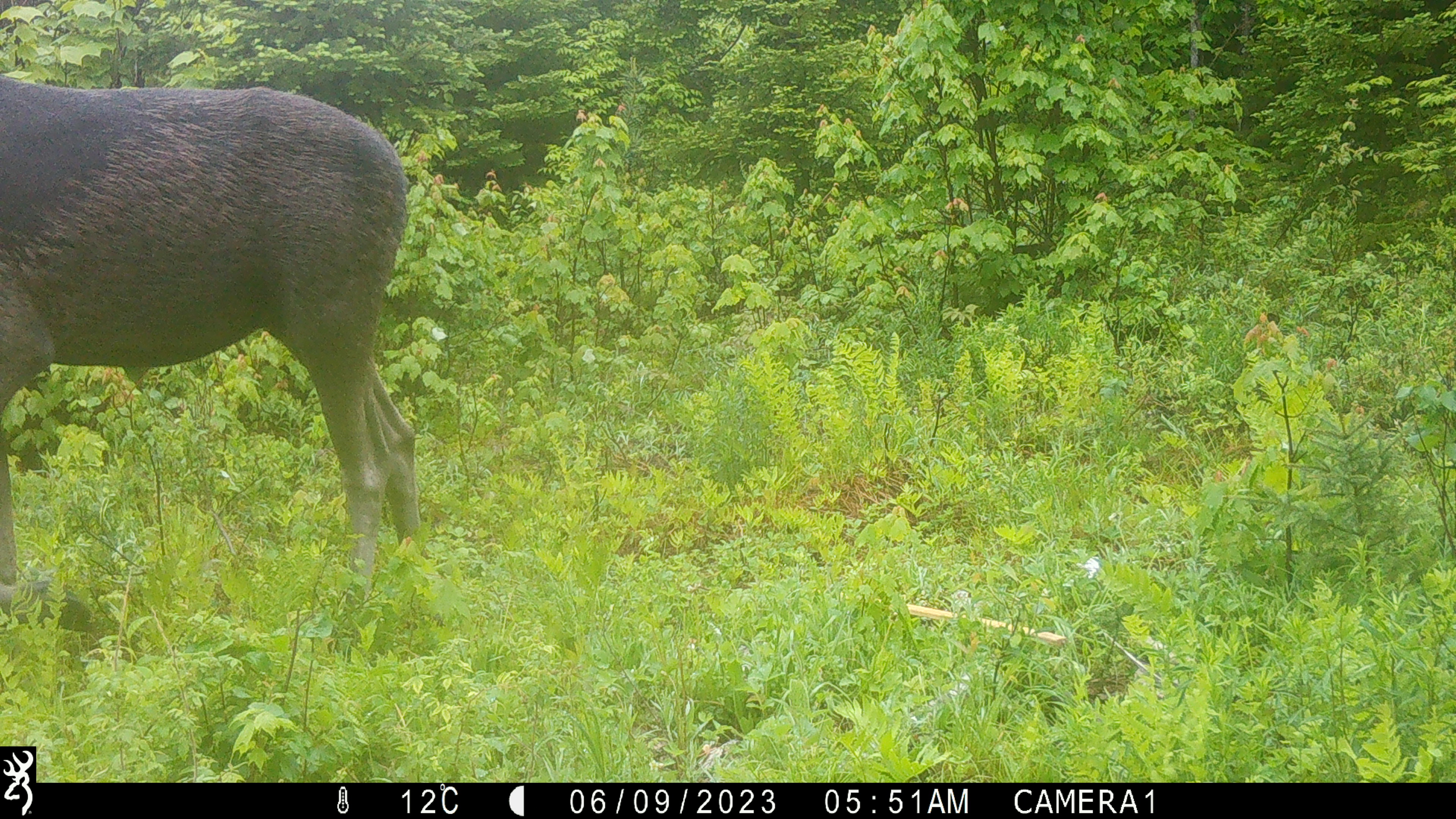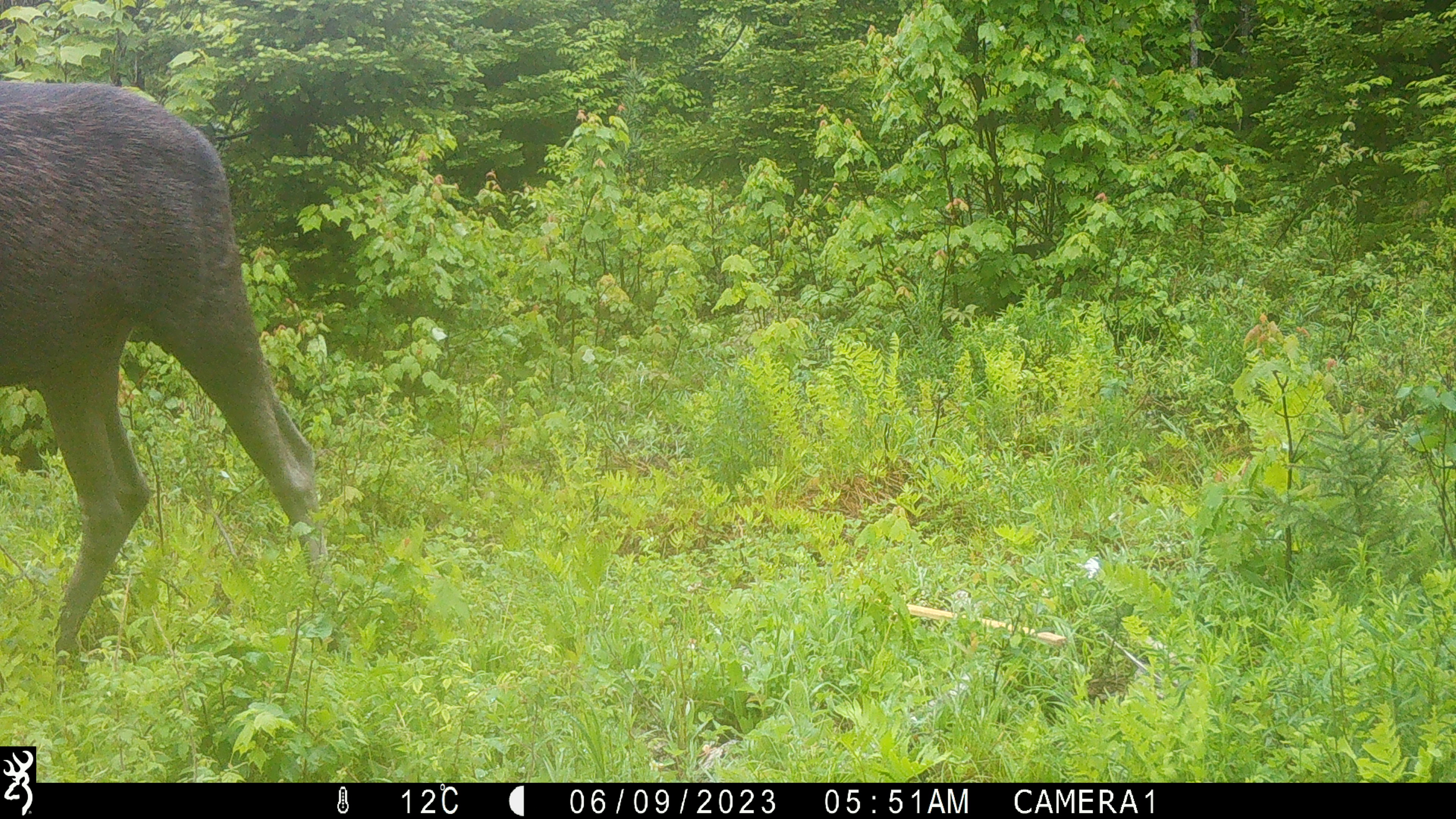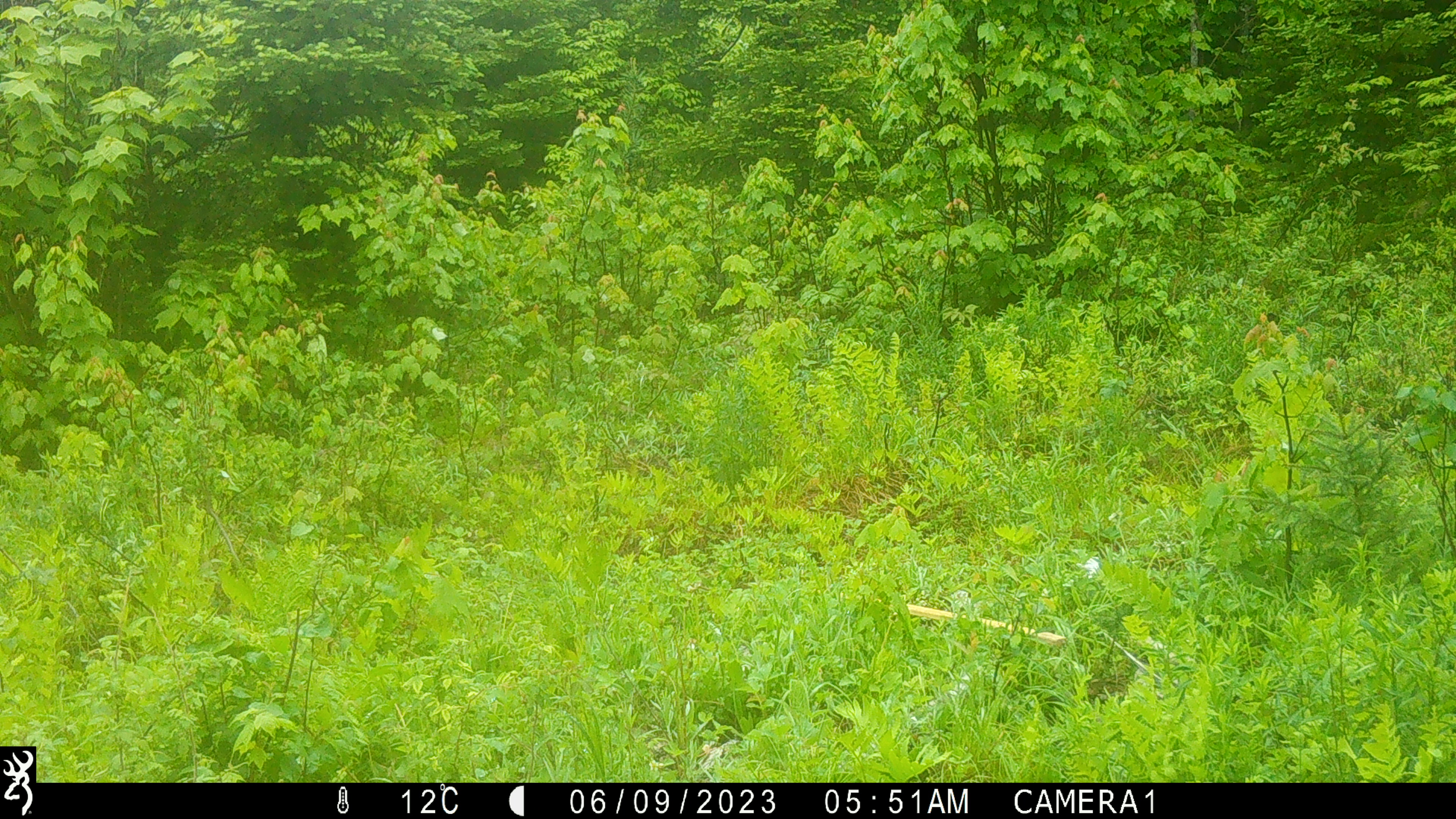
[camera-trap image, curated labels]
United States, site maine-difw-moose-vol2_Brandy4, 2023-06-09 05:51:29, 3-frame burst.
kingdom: Animalia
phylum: Chordata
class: Mammalia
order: Artiodactyla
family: Cervidae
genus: Alces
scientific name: Alces alces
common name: moose